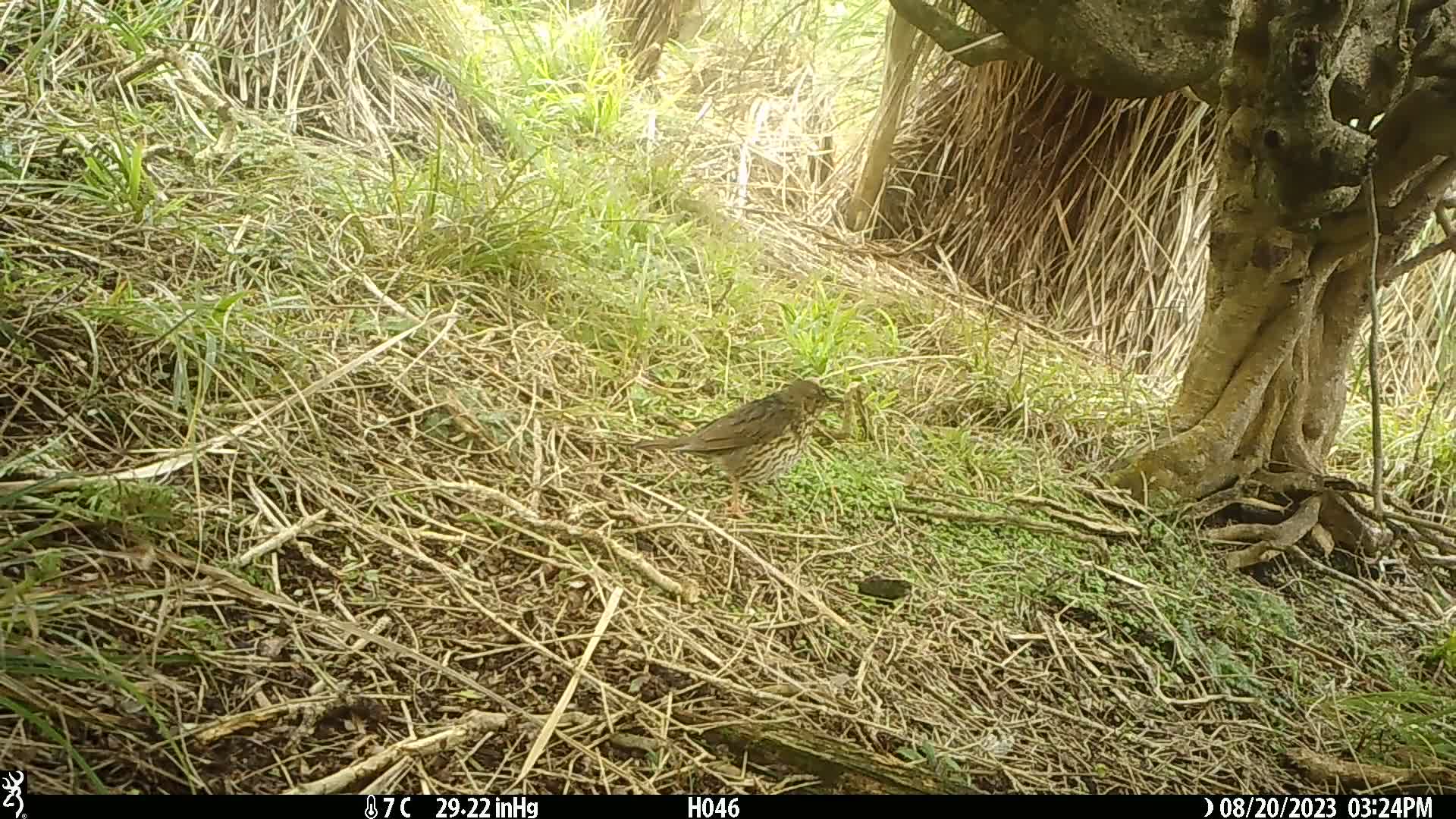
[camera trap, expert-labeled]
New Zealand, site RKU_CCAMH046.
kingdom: Animalia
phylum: Chordata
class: Aves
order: Passeriformes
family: Turdidae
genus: Turdus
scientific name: Turdus philomelos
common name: song thrush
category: thrush